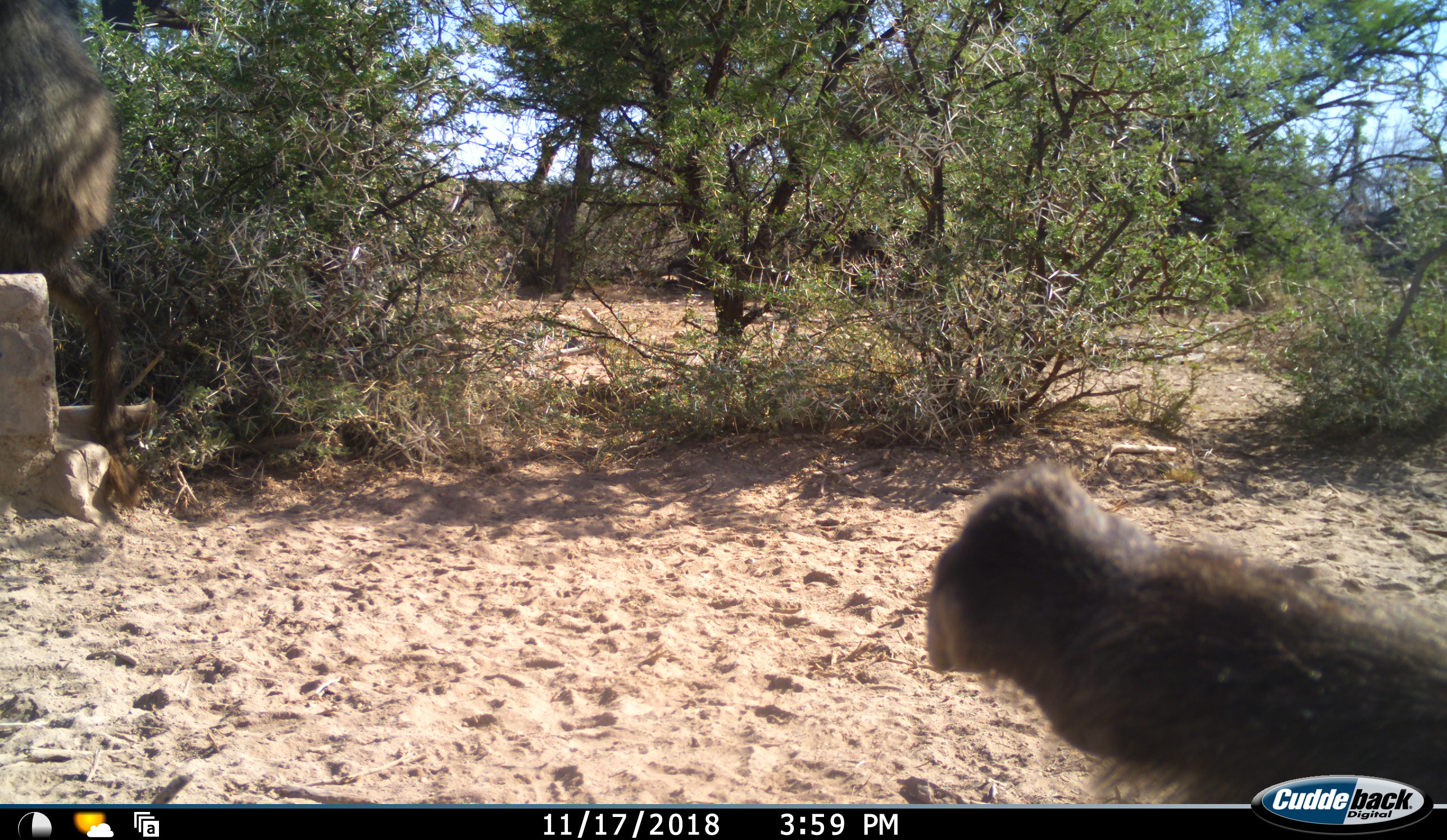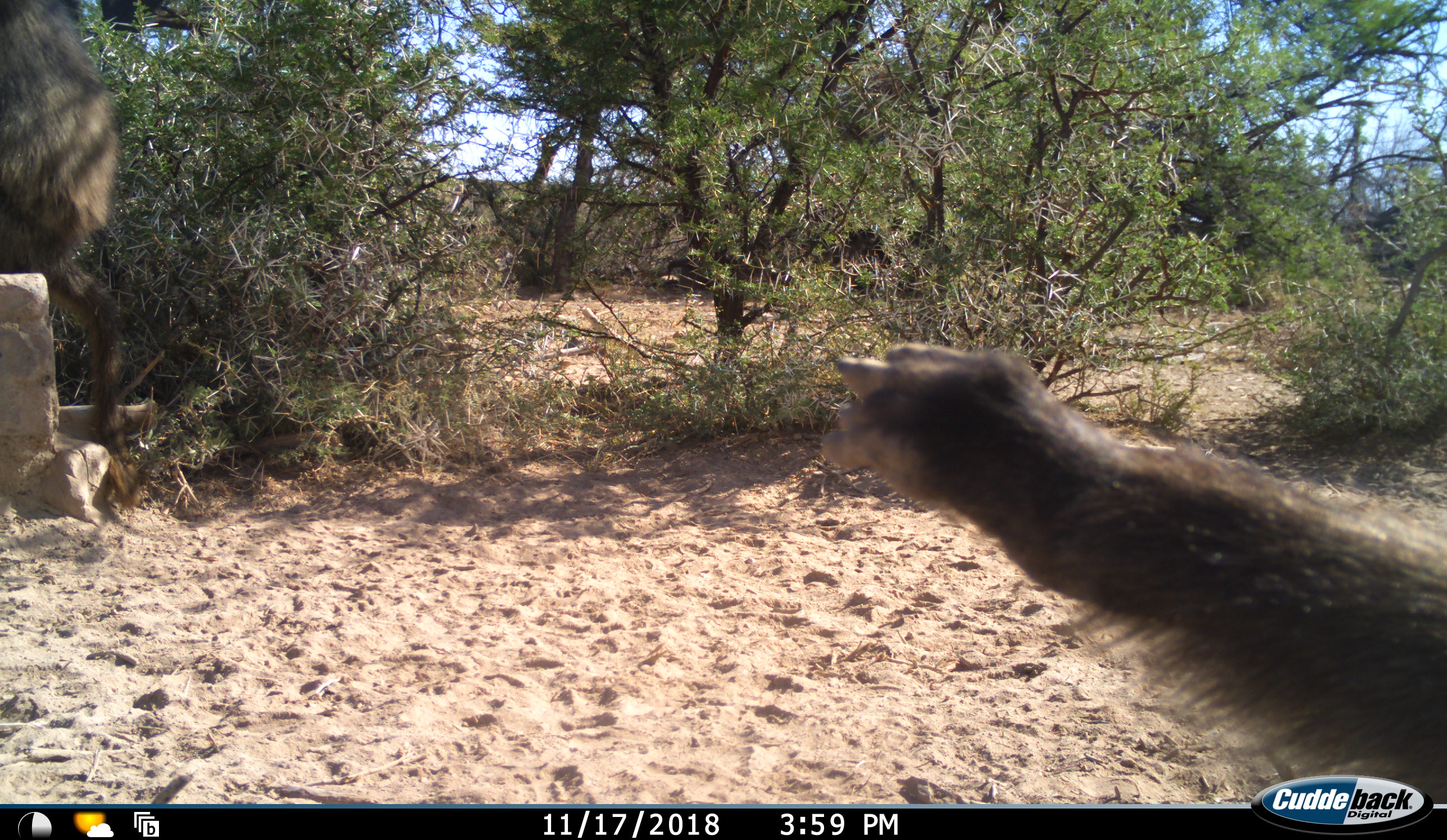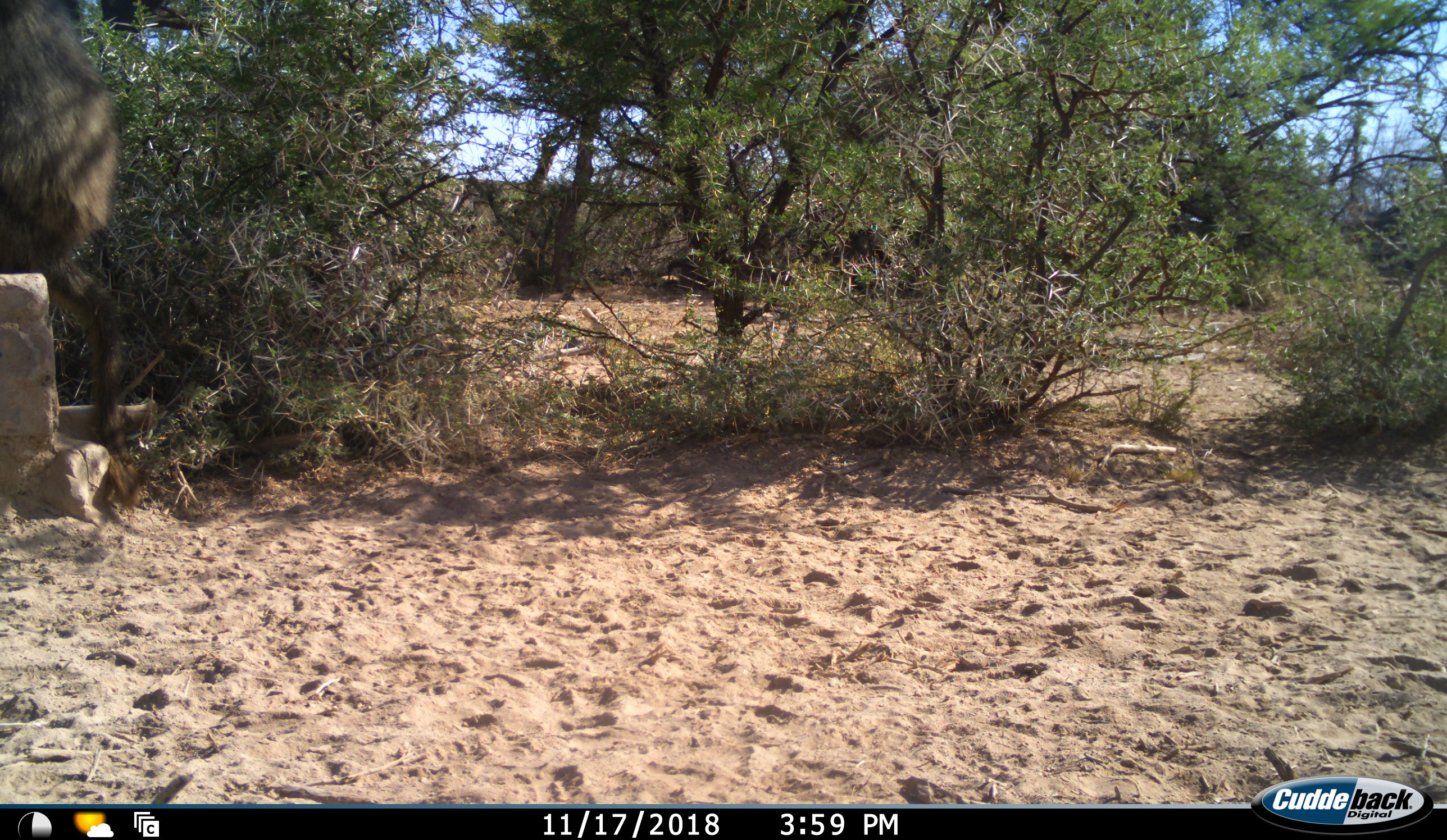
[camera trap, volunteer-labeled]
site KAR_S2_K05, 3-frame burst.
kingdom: Animalia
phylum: Chordata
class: Mammalia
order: Primates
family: Cercopithecidae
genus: Papio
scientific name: Papio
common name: baboon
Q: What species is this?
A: Baboon (Papio).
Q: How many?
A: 2.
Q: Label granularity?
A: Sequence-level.